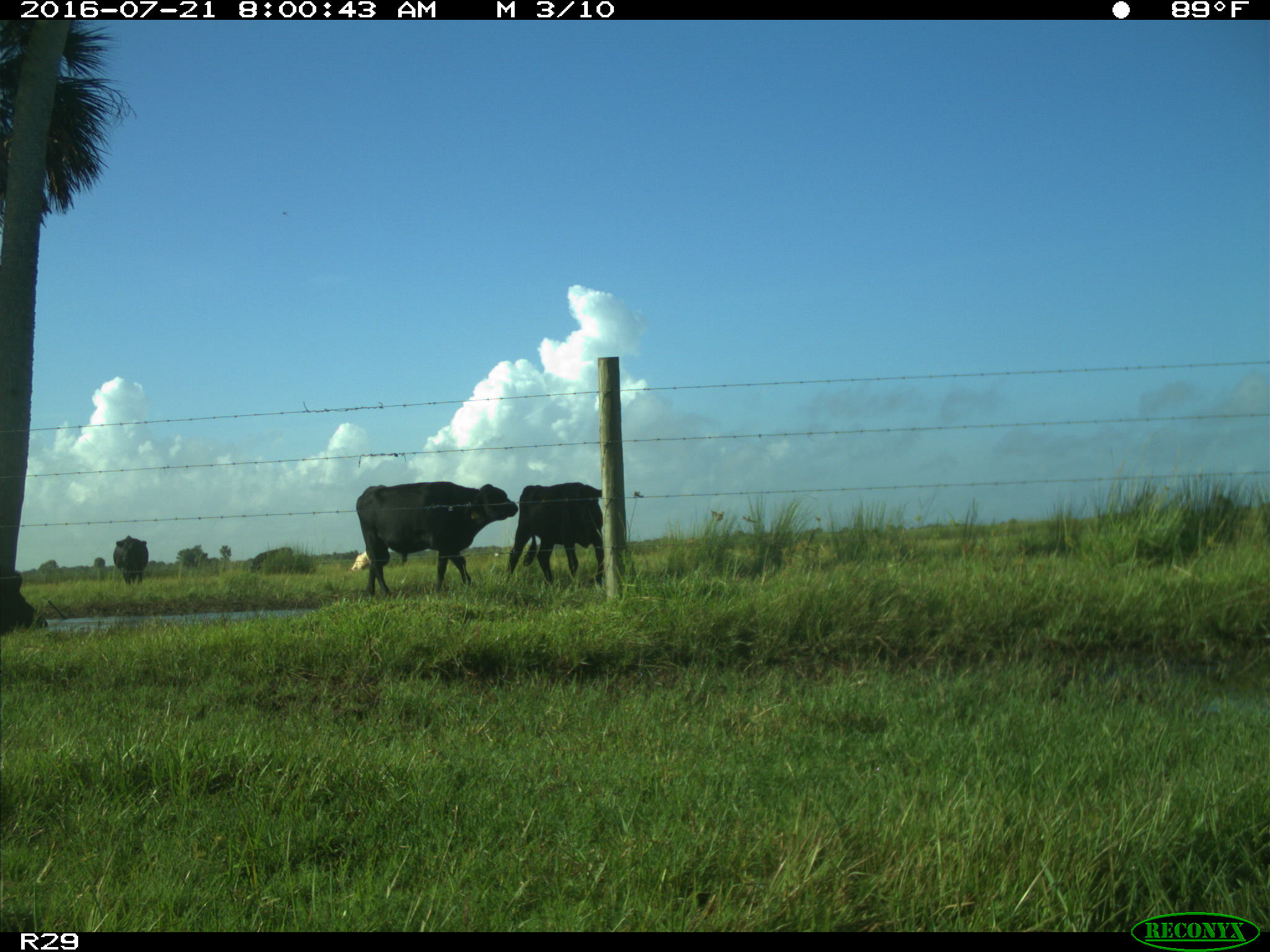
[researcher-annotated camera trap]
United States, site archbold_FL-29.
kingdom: Animalia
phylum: Chordata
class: Mammalia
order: Artiodactyla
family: Bovidae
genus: Bos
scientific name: Bos taurus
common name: domestic cow